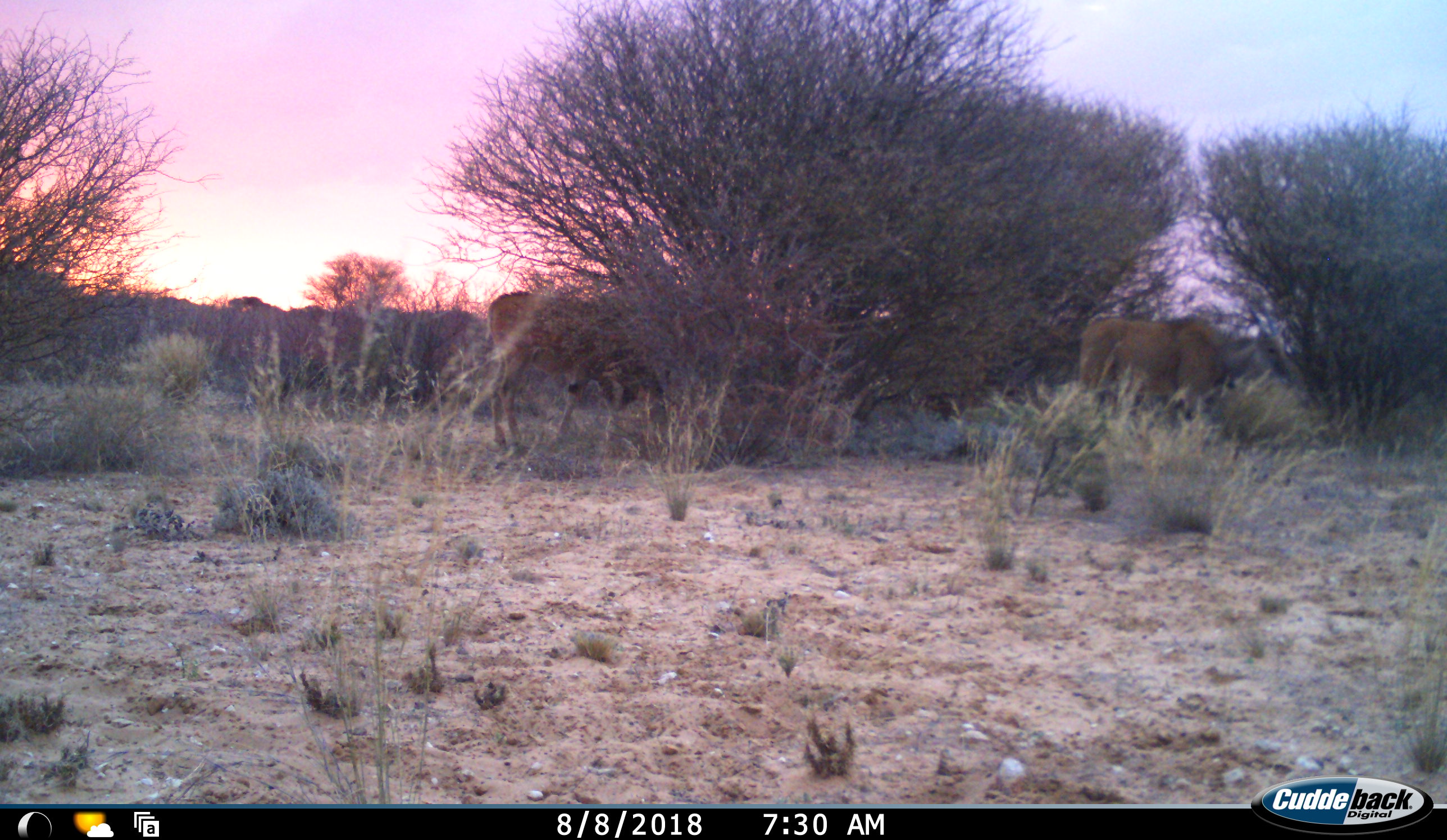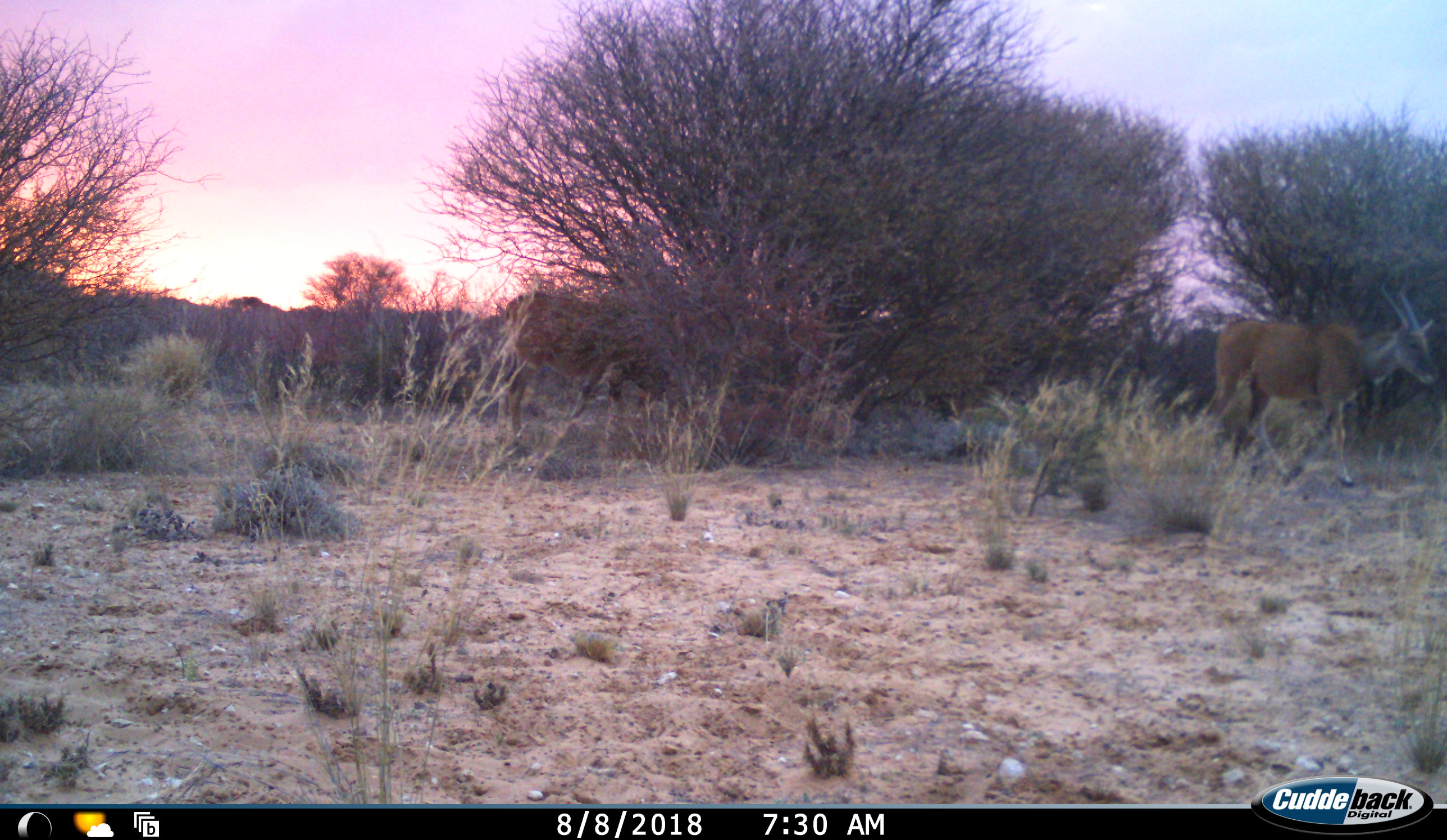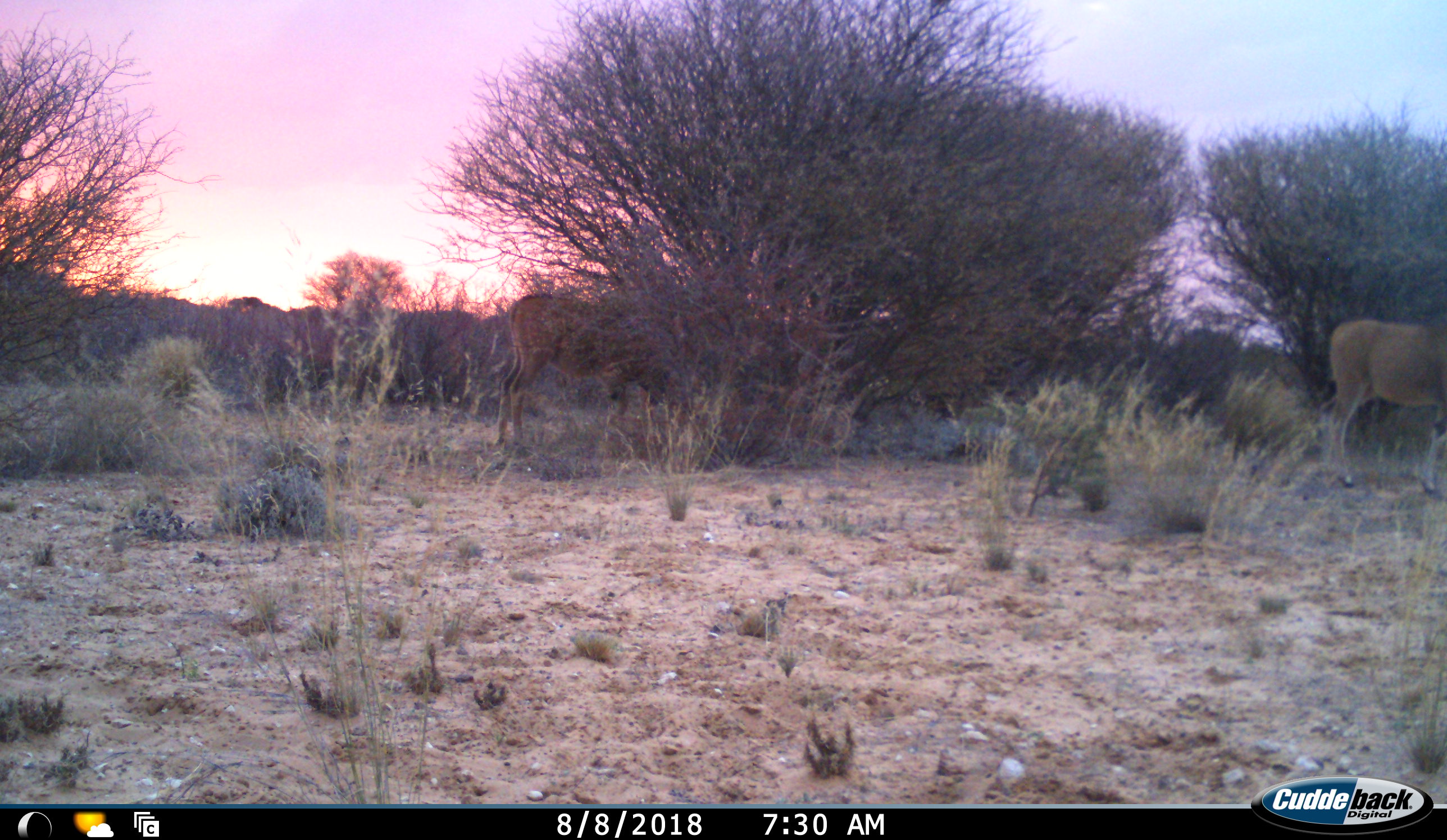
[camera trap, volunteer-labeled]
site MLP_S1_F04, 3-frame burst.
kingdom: Animalia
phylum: Chordata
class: Mammalia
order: Artiodactyla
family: Bovidae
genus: Tragelaphus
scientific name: Tragelaphus oryx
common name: eland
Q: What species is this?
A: Eland (Tragelaphus oryx).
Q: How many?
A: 2.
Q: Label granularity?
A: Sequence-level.